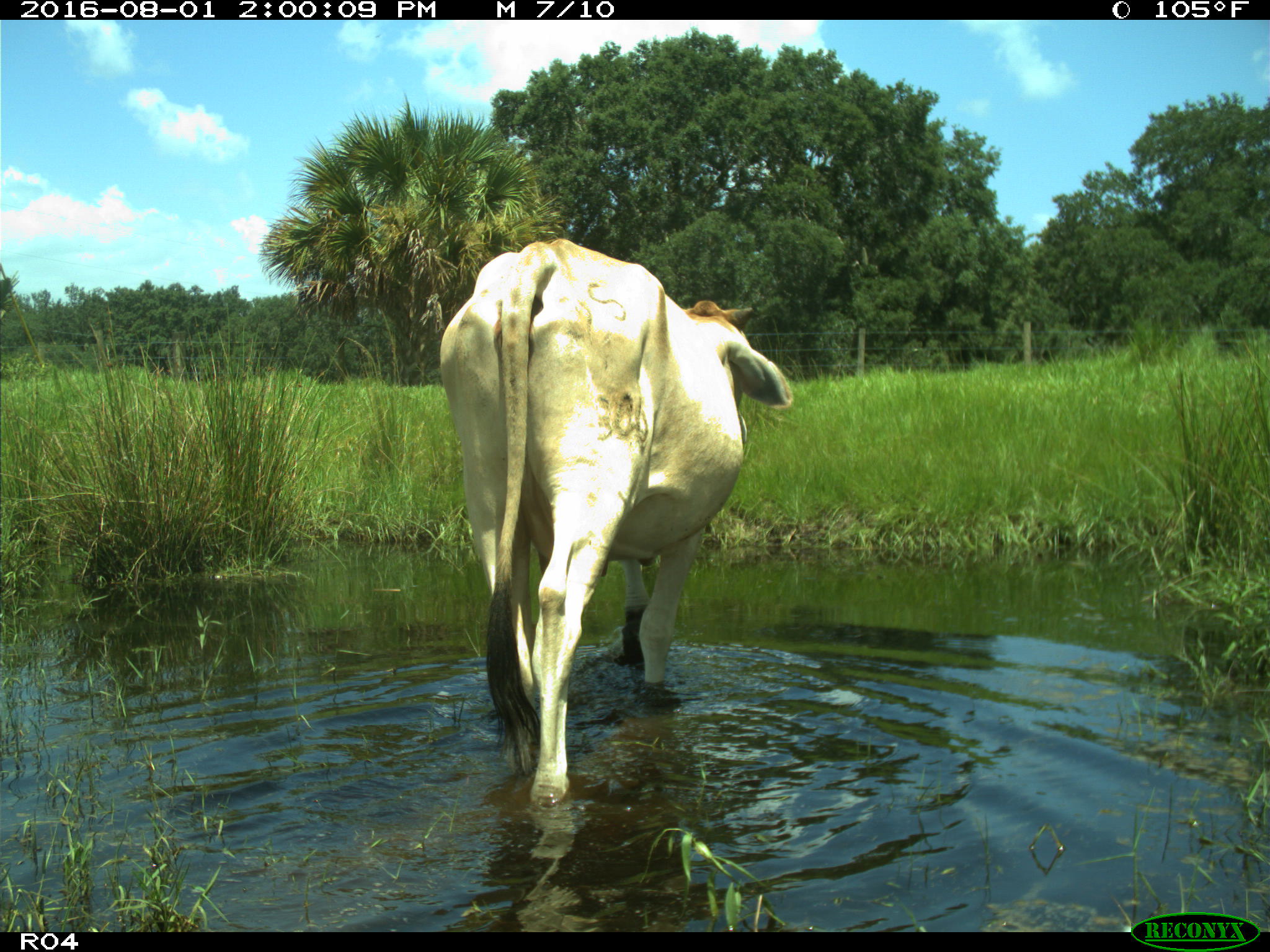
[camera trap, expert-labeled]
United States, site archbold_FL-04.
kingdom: Animalia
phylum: Chordata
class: Mammalia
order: Artiodactyla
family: Bovidae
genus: Bos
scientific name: Bos taurus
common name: domestic cow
Bos taurus (domestic cow).